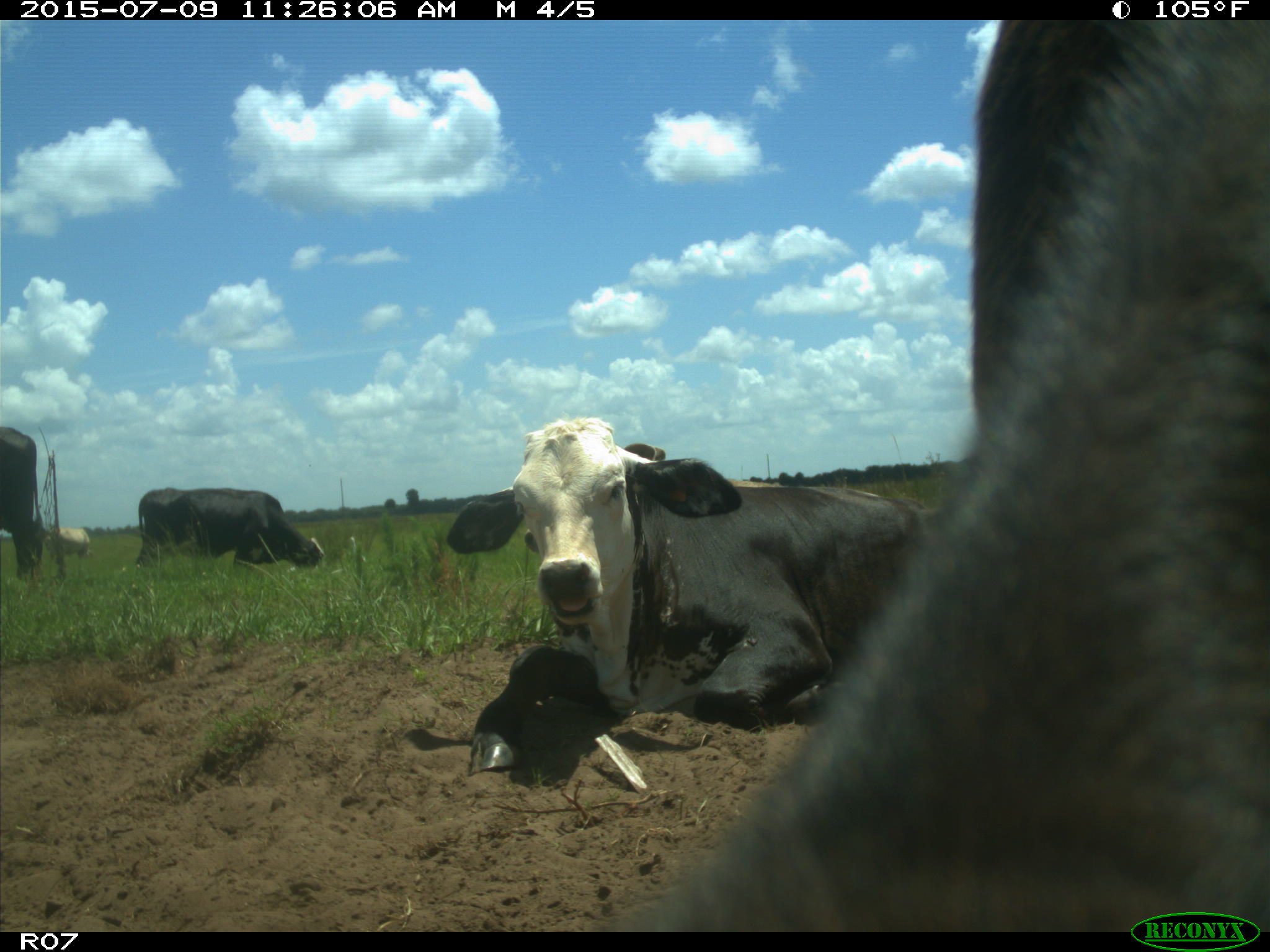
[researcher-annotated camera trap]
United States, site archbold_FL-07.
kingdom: Animalia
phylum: Chordata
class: Mammalia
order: Artiodactyla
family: Bovidae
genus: Bos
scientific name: Bos taurus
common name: domestic cow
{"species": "Bos taurus (domestic cow)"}